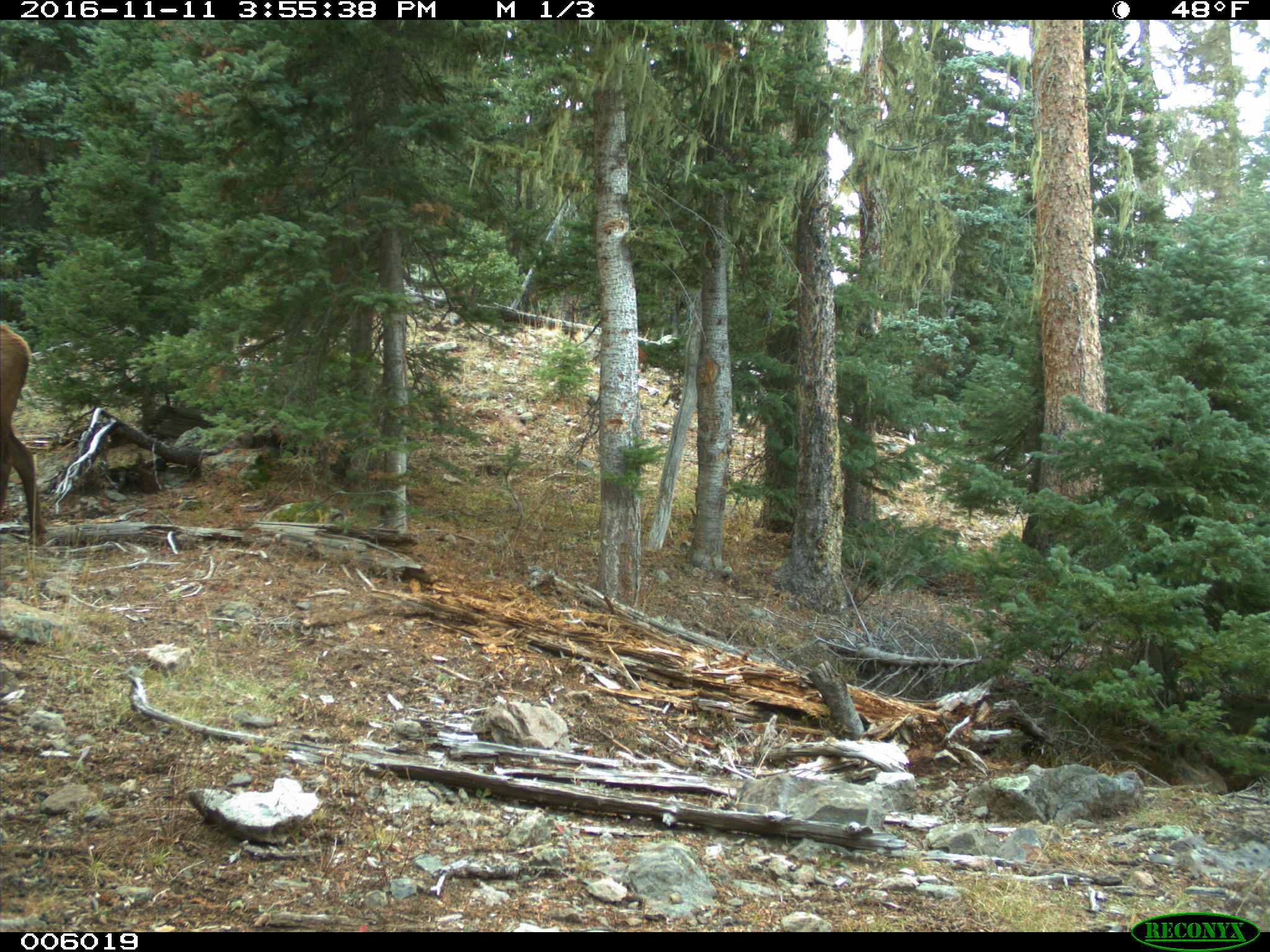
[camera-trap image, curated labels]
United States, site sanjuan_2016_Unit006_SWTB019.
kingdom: Animalia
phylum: Chordata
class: Mammalia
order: Artiodactyla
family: Cervidae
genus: Cervus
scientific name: Cervus elaphus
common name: red deer